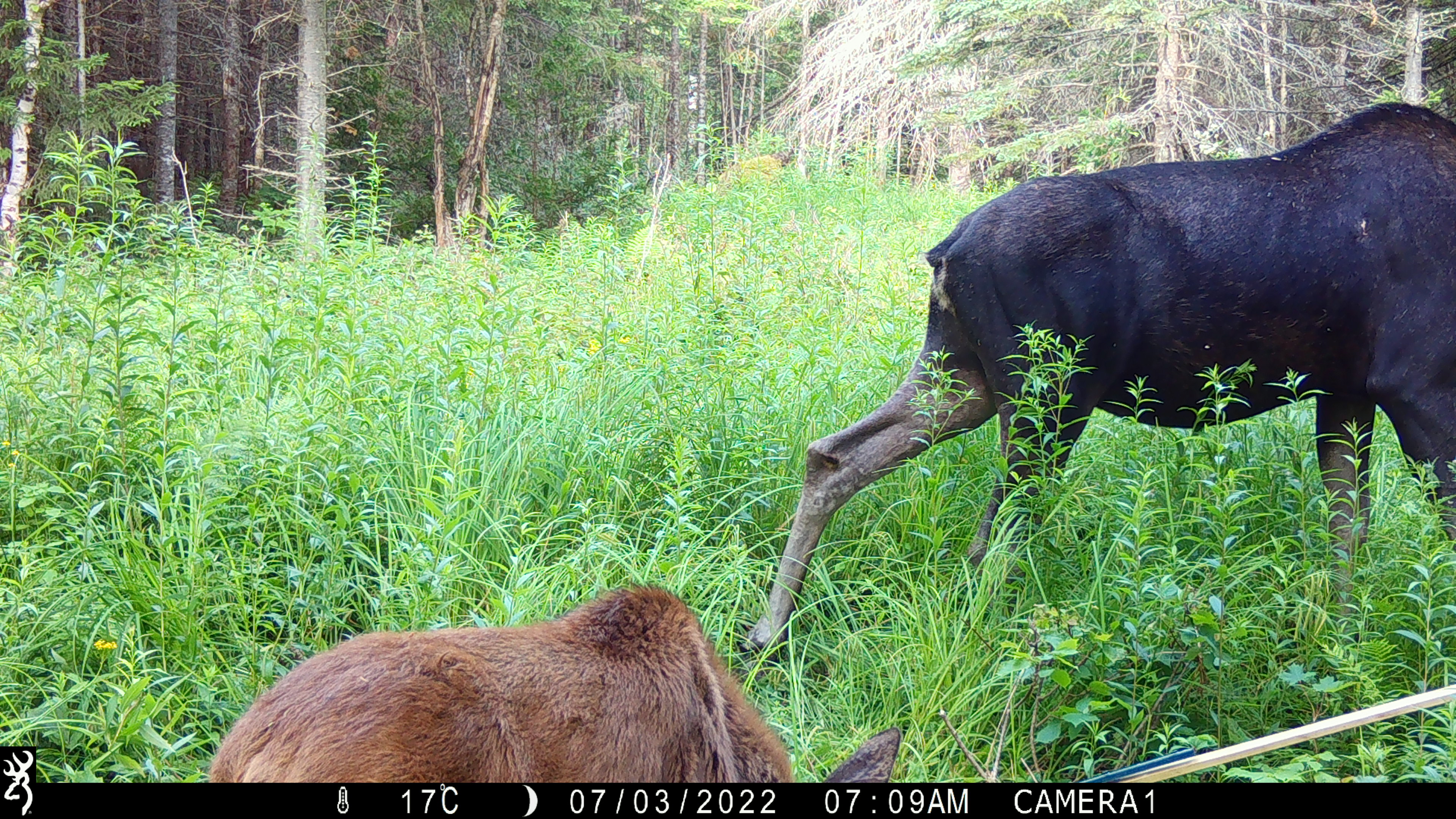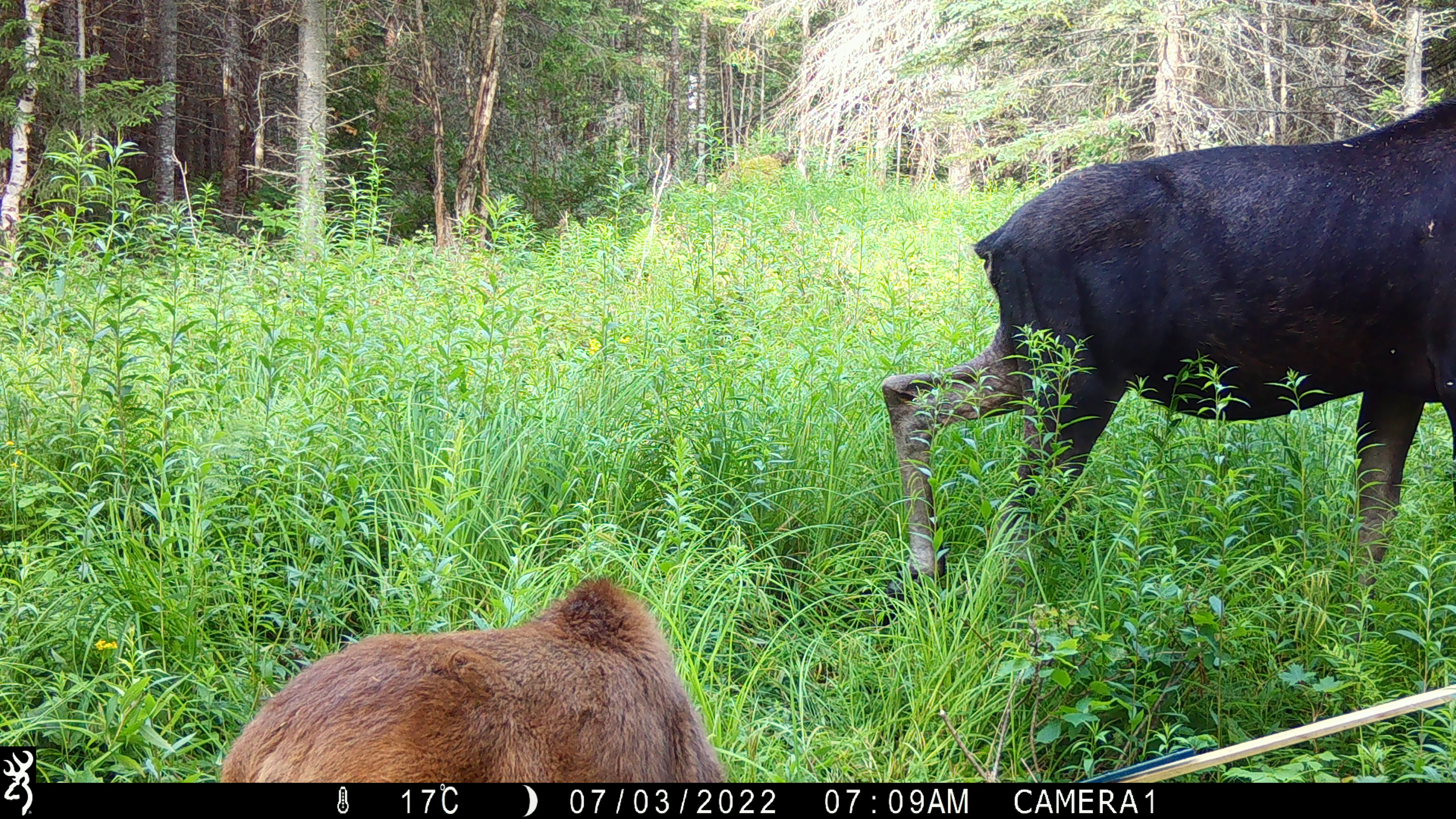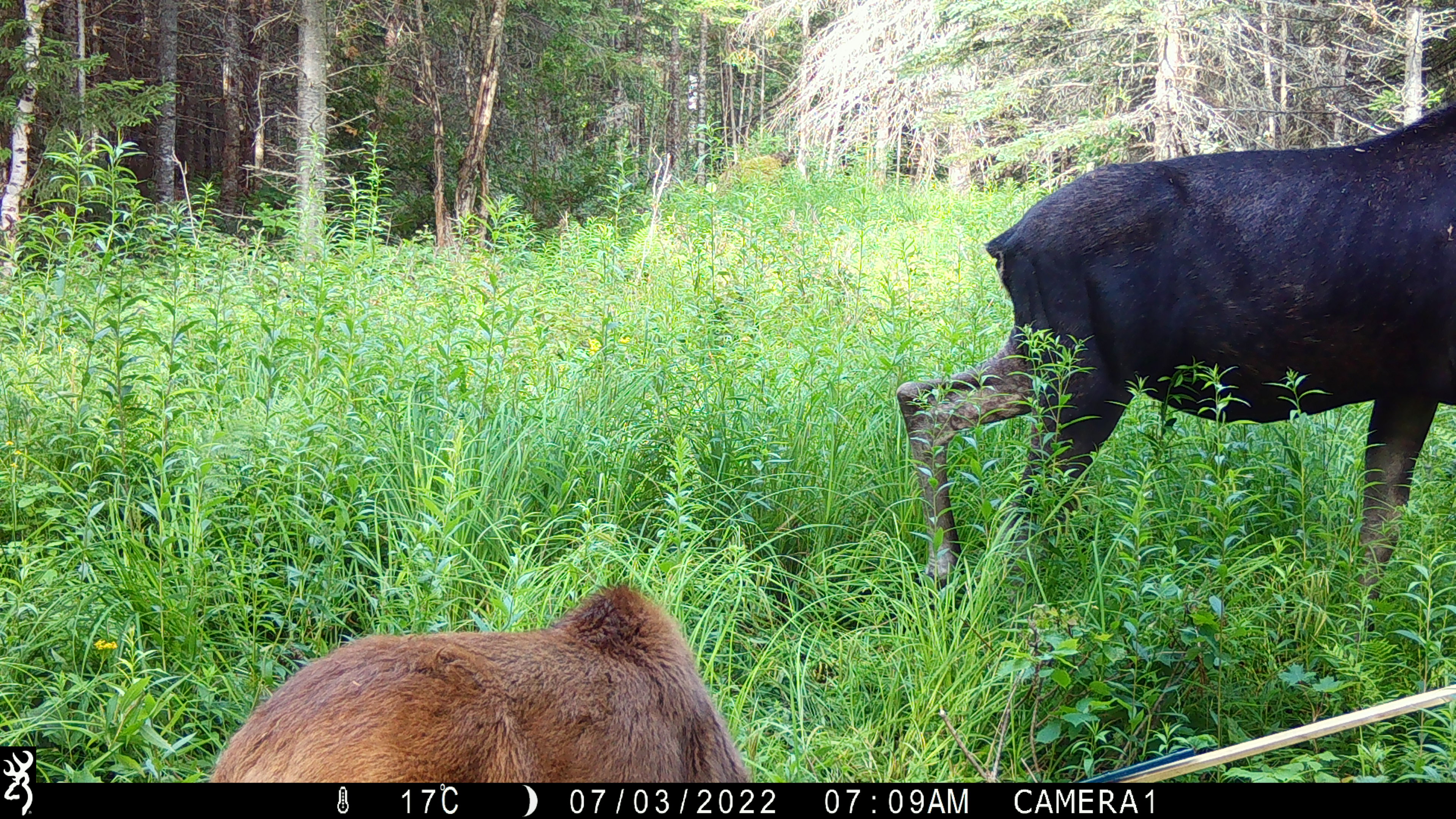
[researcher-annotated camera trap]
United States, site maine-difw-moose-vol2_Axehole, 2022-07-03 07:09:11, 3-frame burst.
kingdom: Animalia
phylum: Chordata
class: Mammalia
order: Artiodactyla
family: Cervidae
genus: Alces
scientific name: Alces alces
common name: moose